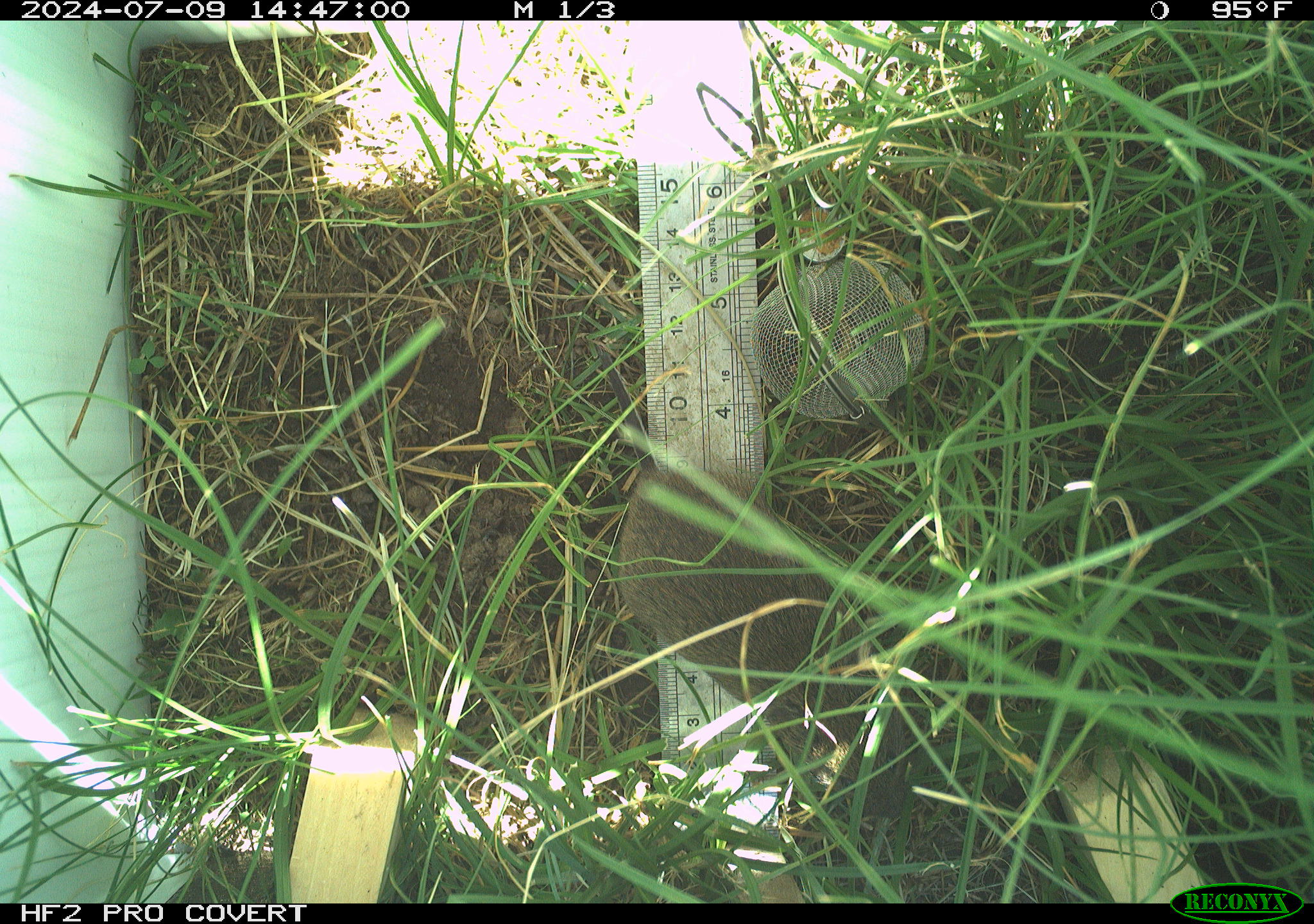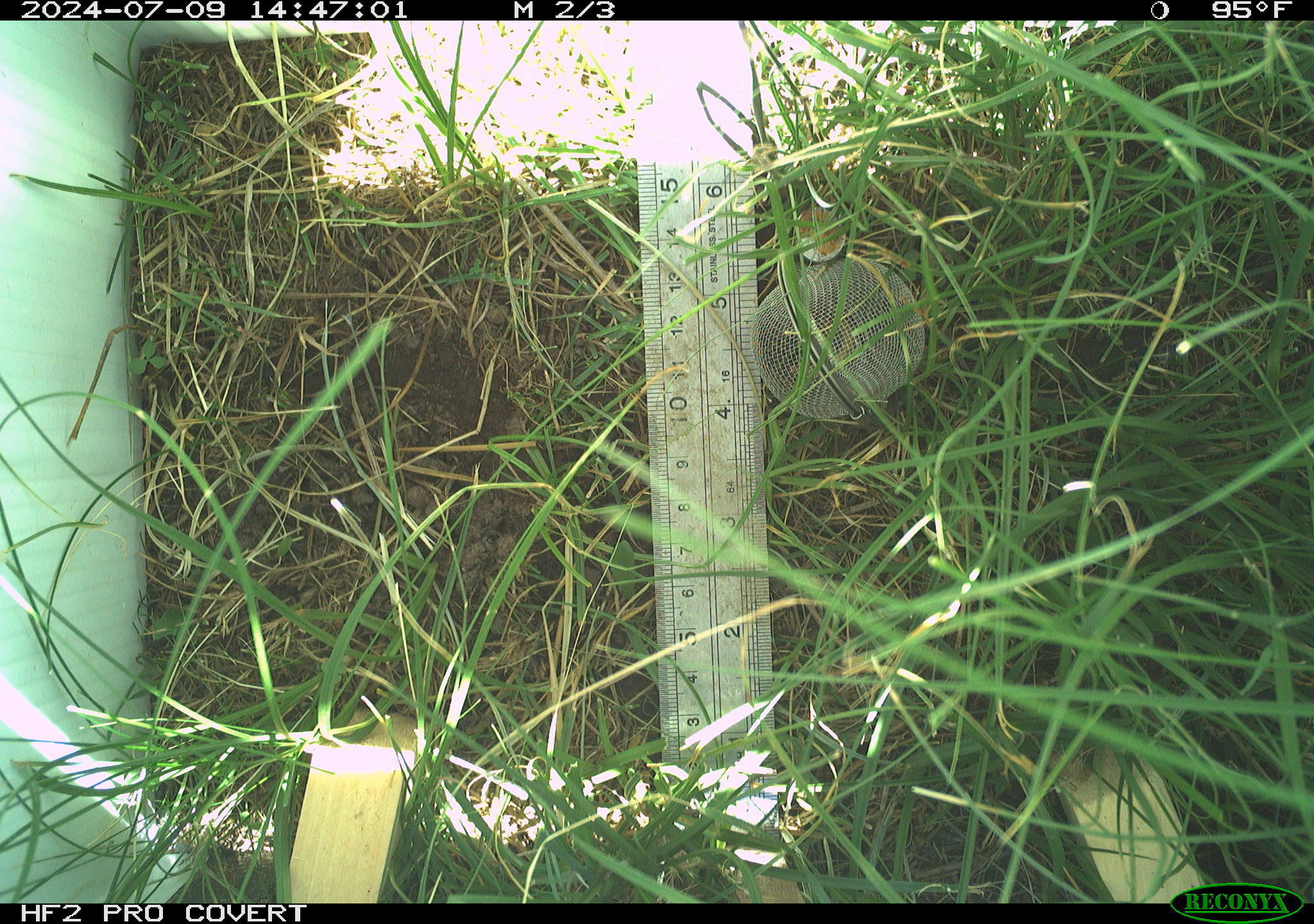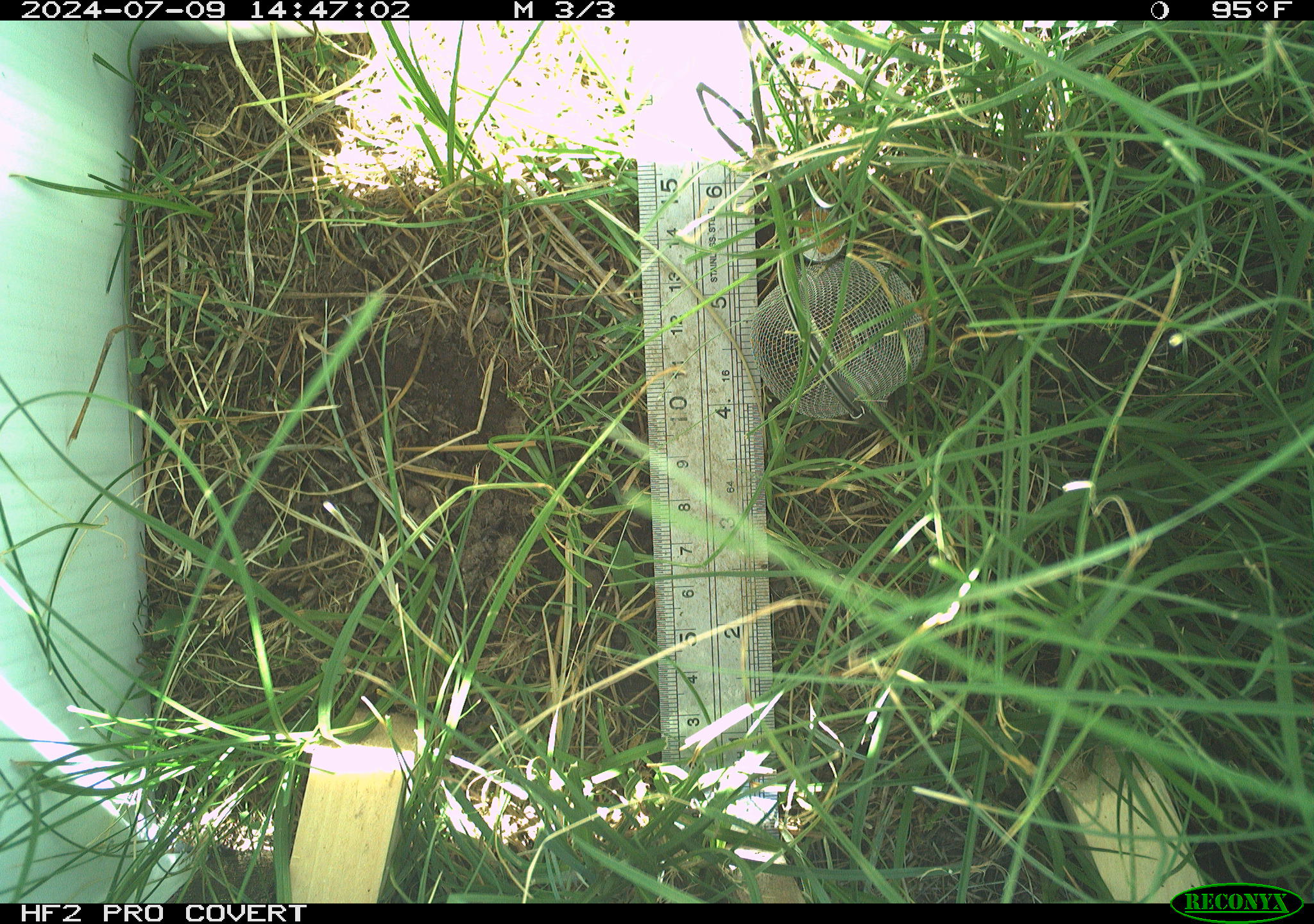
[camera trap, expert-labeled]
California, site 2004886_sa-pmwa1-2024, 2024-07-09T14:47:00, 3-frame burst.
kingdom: Animalia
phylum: Chordata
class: Mammalia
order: Rodentia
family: Cricetidae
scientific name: Arvicolinae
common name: voles, lemmings, and muskrats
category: arvicolinae subfamily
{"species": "arvicolinae subfamily (voles, lemmings, and muskrats) (Arvicolinae)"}